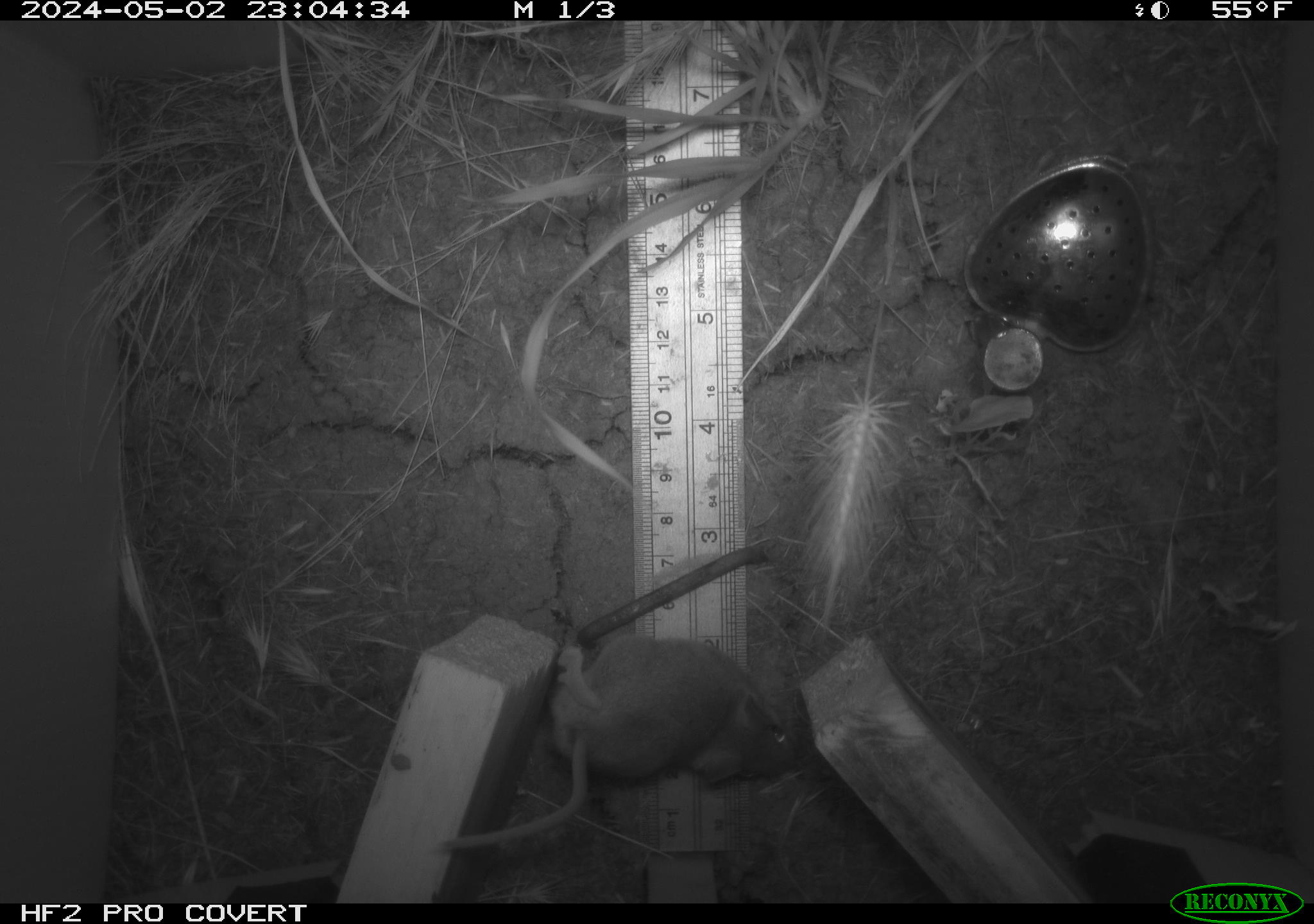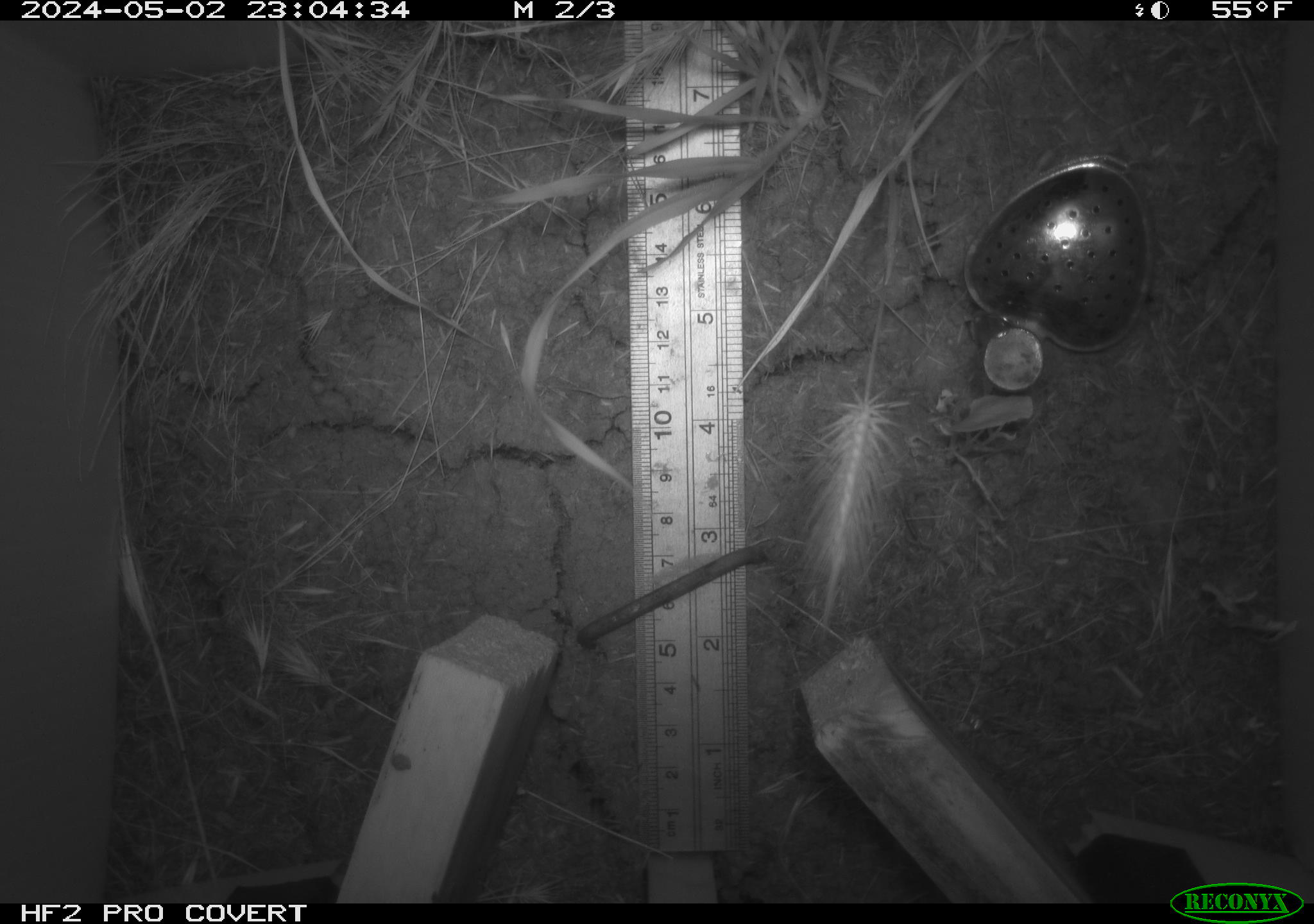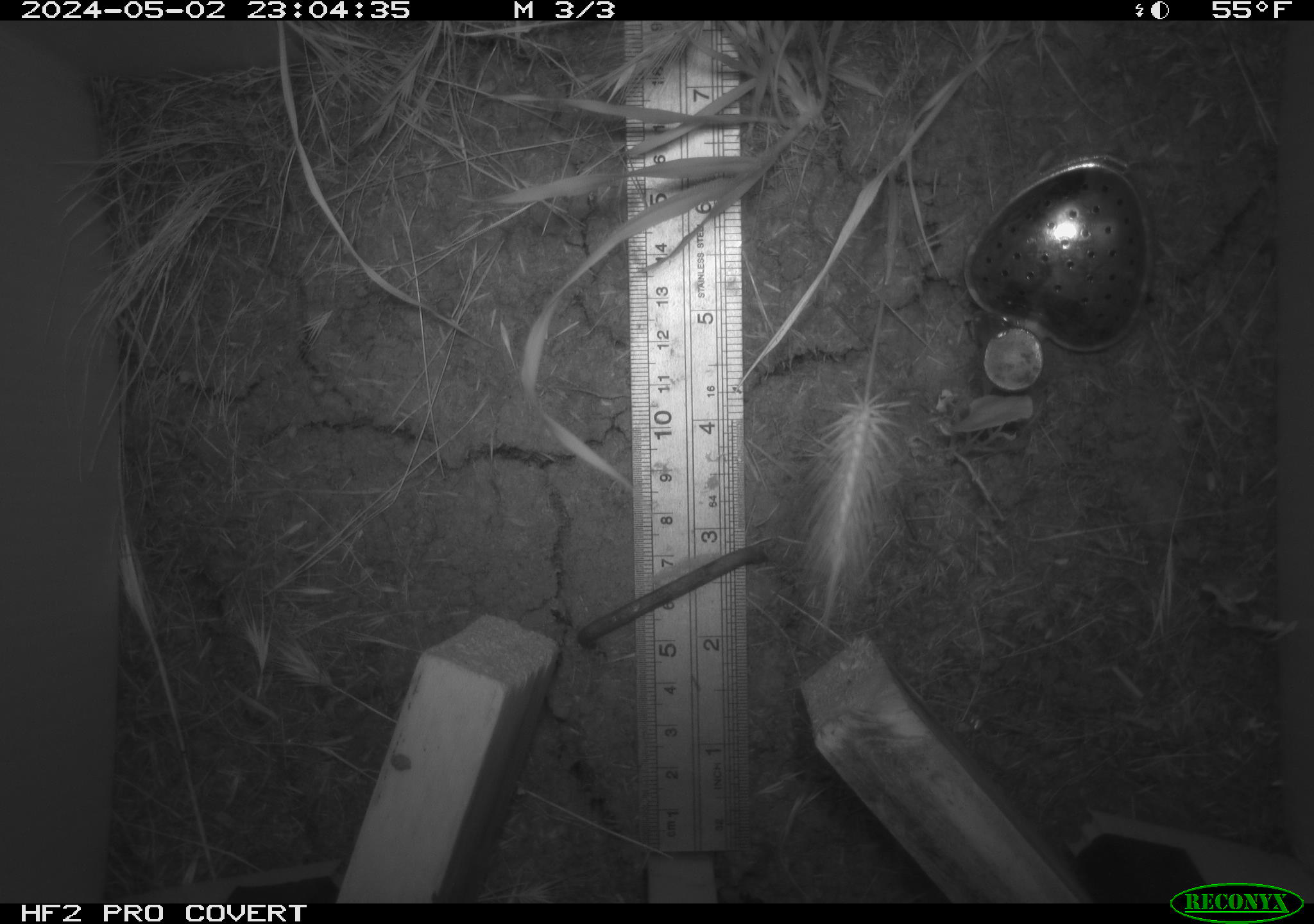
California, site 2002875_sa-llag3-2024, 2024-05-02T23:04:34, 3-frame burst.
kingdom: Animalia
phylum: Chordata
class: Mammalia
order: Rodentia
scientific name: Rodentia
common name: rodent